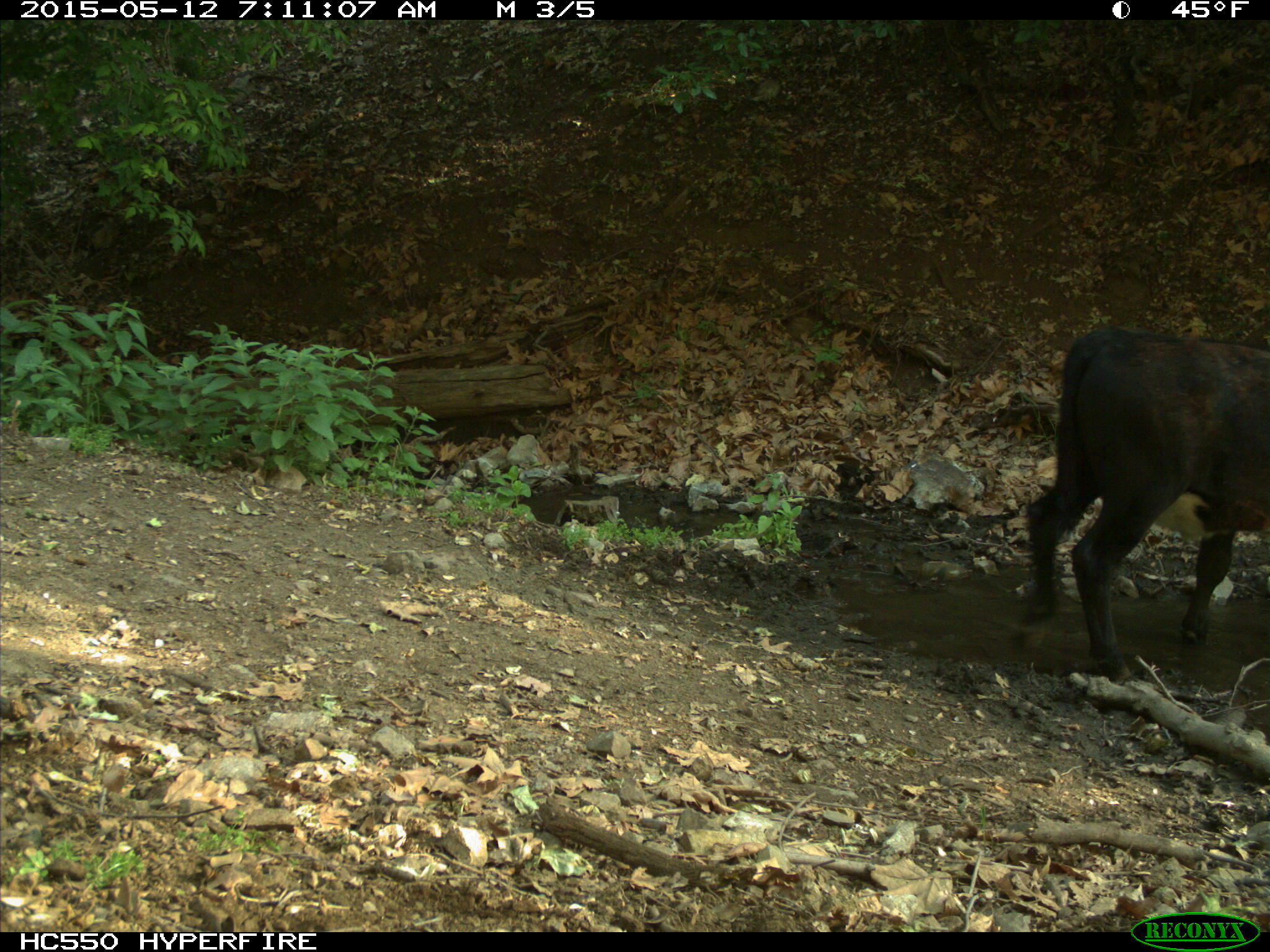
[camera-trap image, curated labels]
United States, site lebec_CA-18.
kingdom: Animalia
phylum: Chordata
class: Mammalia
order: Artiodactyla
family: Bovidae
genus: Bos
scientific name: Bos taurus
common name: domestic cow